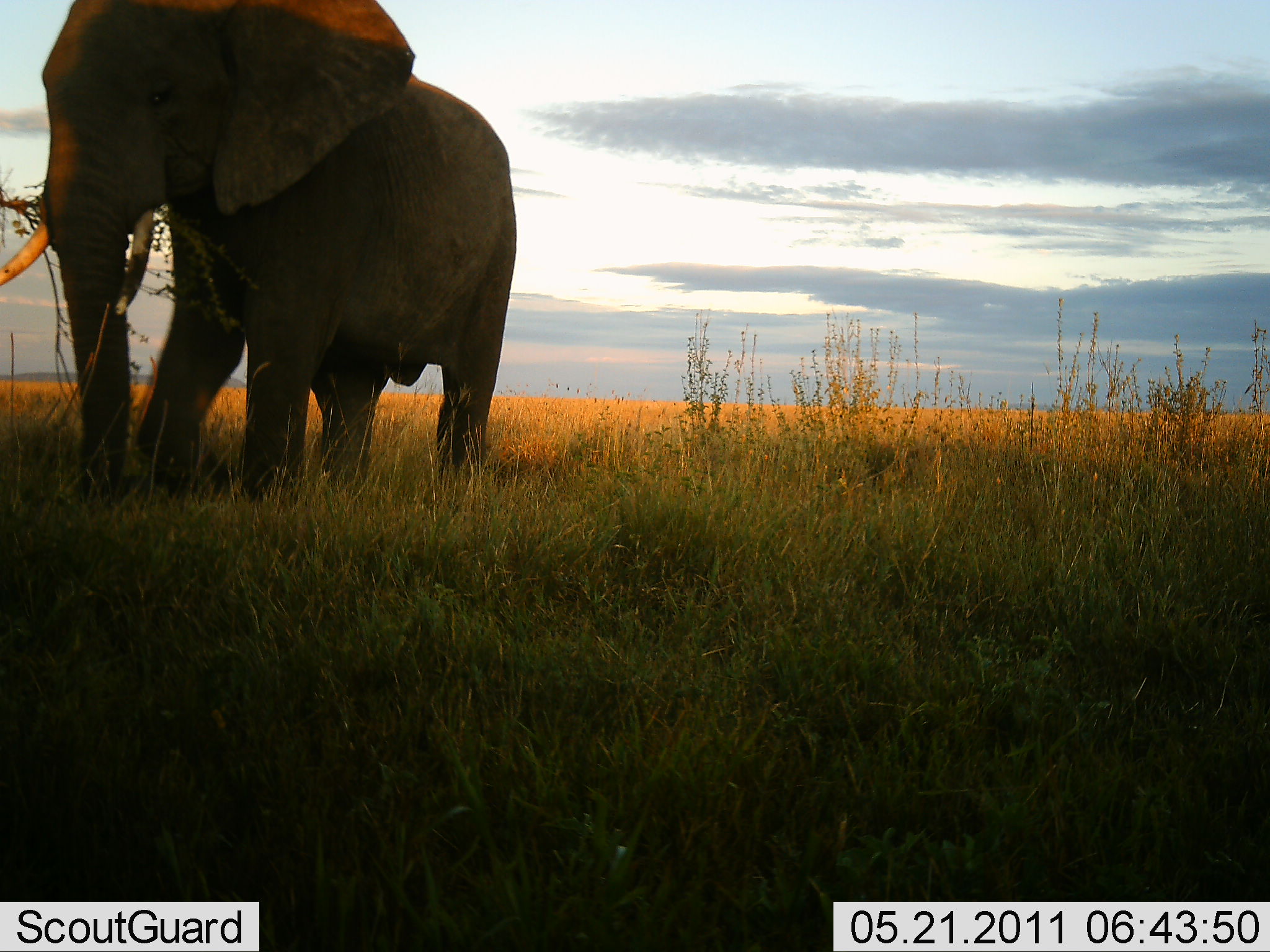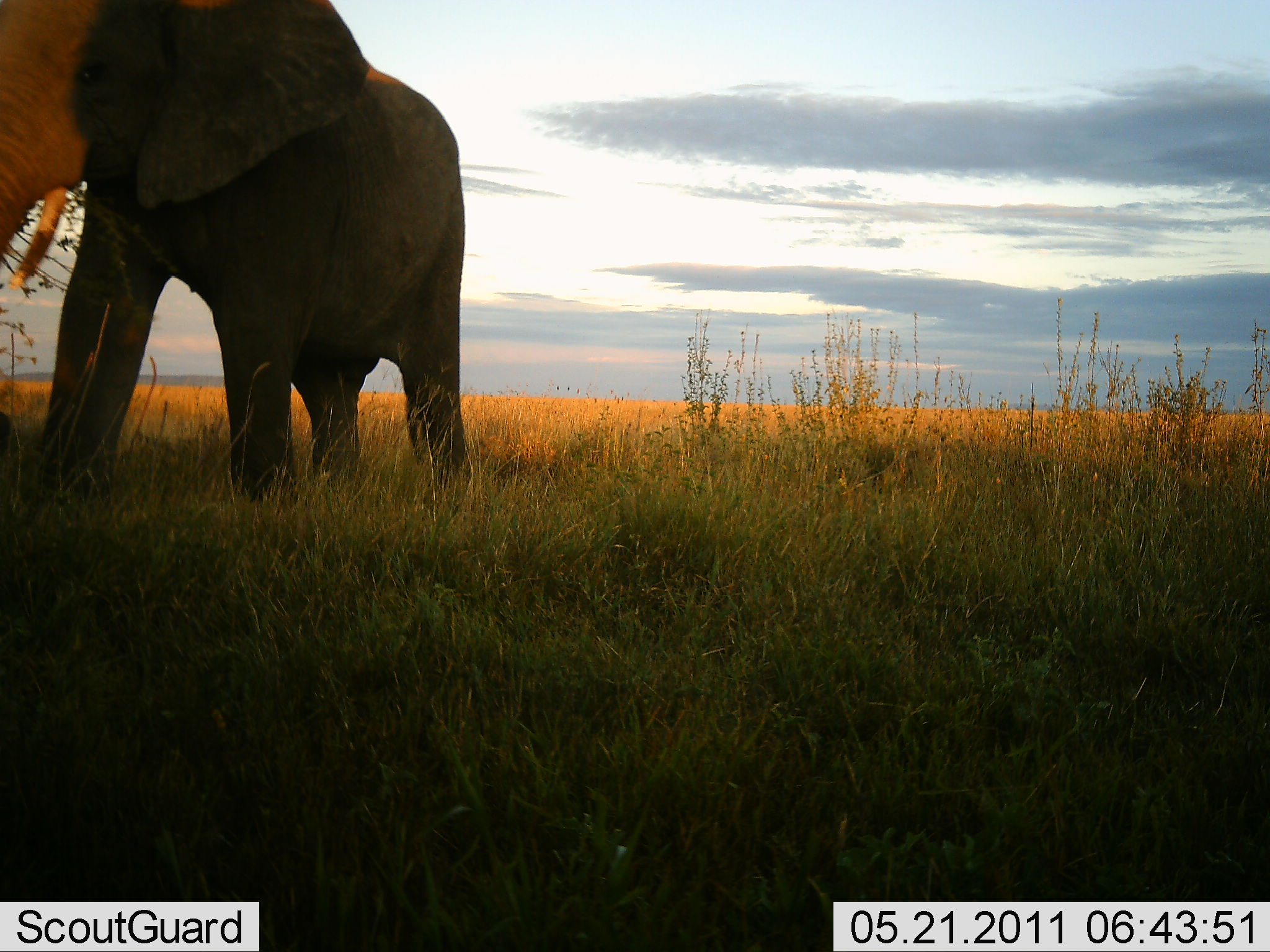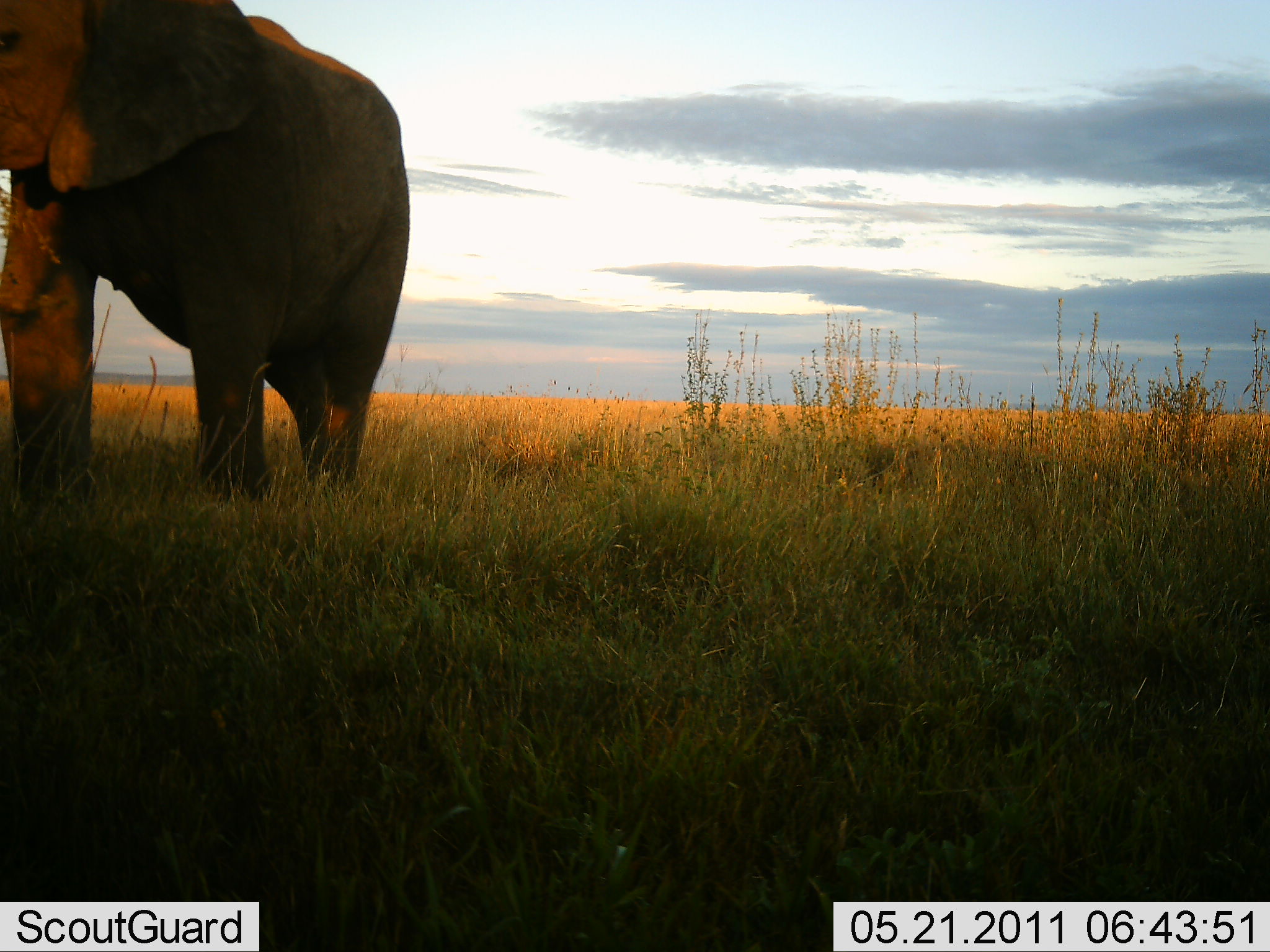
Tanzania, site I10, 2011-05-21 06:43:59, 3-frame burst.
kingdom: Animalia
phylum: Chordata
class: Mammalia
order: Proboscidea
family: Elephantidae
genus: Loxodonta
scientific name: Loxodonta africana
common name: african bush elephant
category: elephant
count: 1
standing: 9%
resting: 0%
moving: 73%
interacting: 0%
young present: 0%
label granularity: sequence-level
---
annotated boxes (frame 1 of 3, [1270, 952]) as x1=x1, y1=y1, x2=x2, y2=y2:
animal: x1=0, y1=0, x2=523, y2=511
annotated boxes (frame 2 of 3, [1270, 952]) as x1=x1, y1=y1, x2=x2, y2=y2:
animal: x1=0, y1=0, x2=469, y2=515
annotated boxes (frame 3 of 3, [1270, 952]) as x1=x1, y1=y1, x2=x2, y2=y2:
animal: x1=0, y1=2, x2=413, y2=536